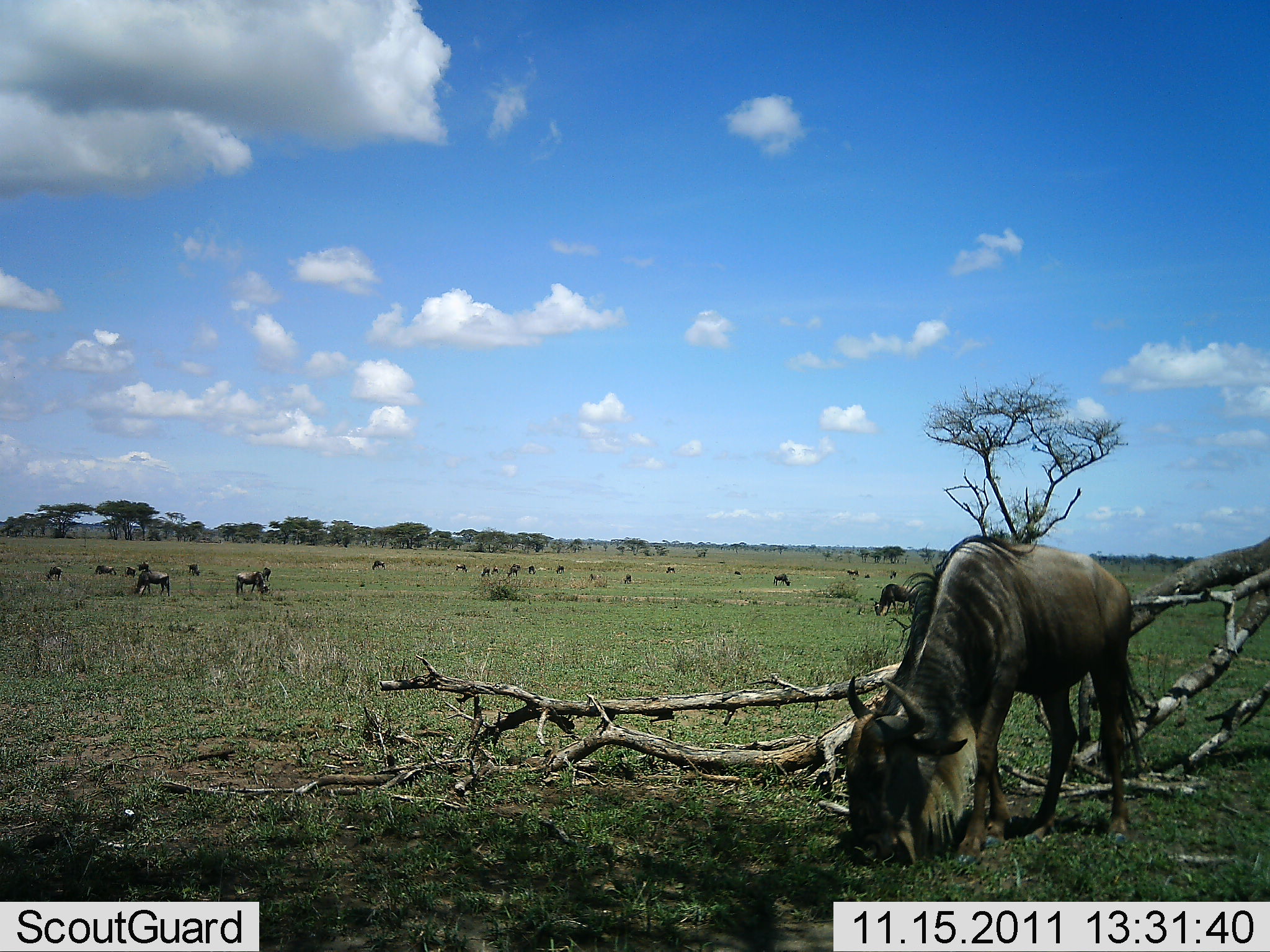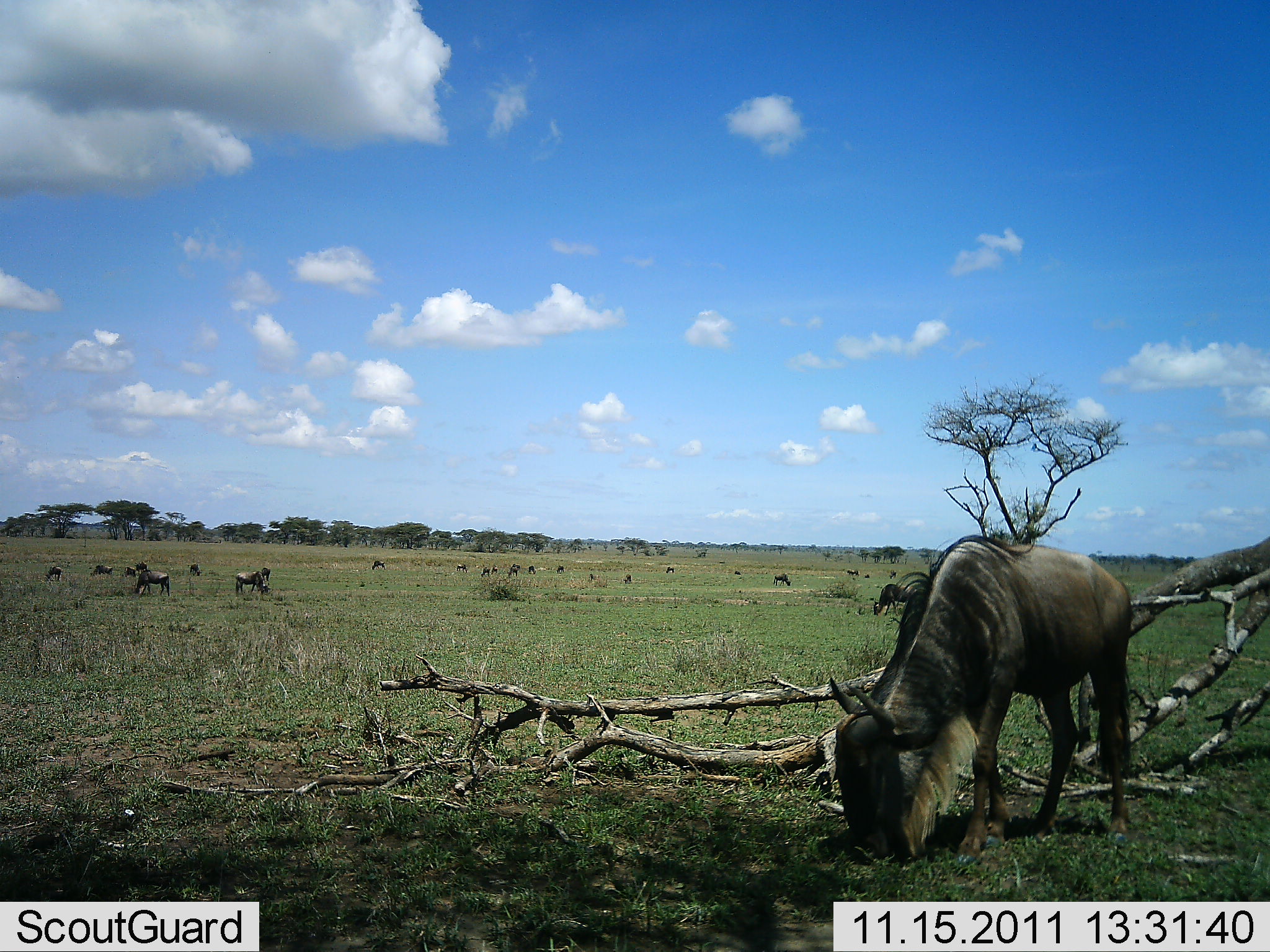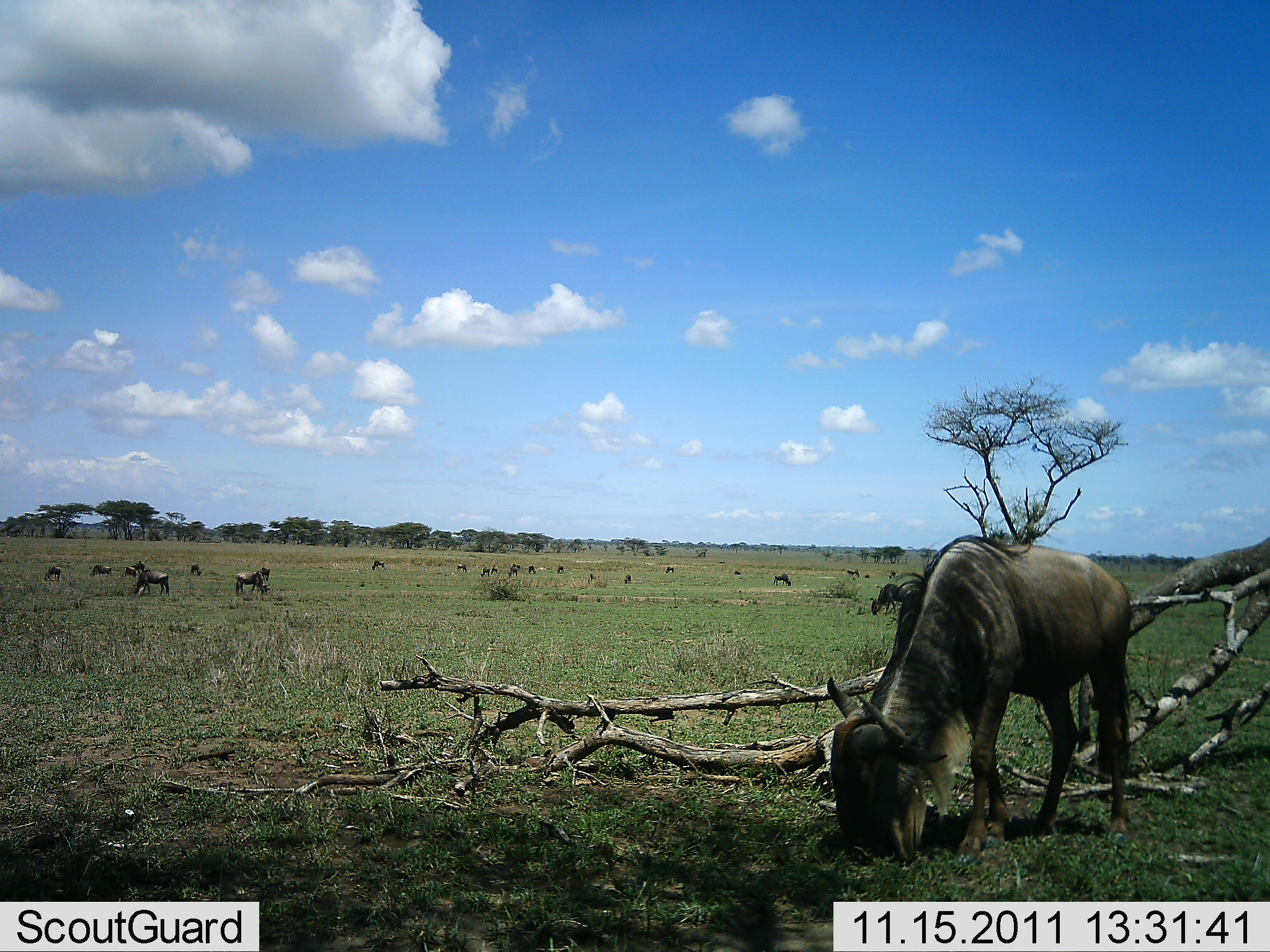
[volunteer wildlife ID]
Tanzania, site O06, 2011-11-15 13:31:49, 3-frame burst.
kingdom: Animalia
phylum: Chordata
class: Mammalia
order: Artiodactyla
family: Bovidae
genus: Connochaetes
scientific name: Connochaetes taurinus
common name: blue wildebeest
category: wildebeest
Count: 11-50.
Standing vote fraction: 54%.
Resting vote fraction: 0%.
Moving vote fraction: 8%.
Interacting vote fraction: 0%.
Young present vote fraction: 15%.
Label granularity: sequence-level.